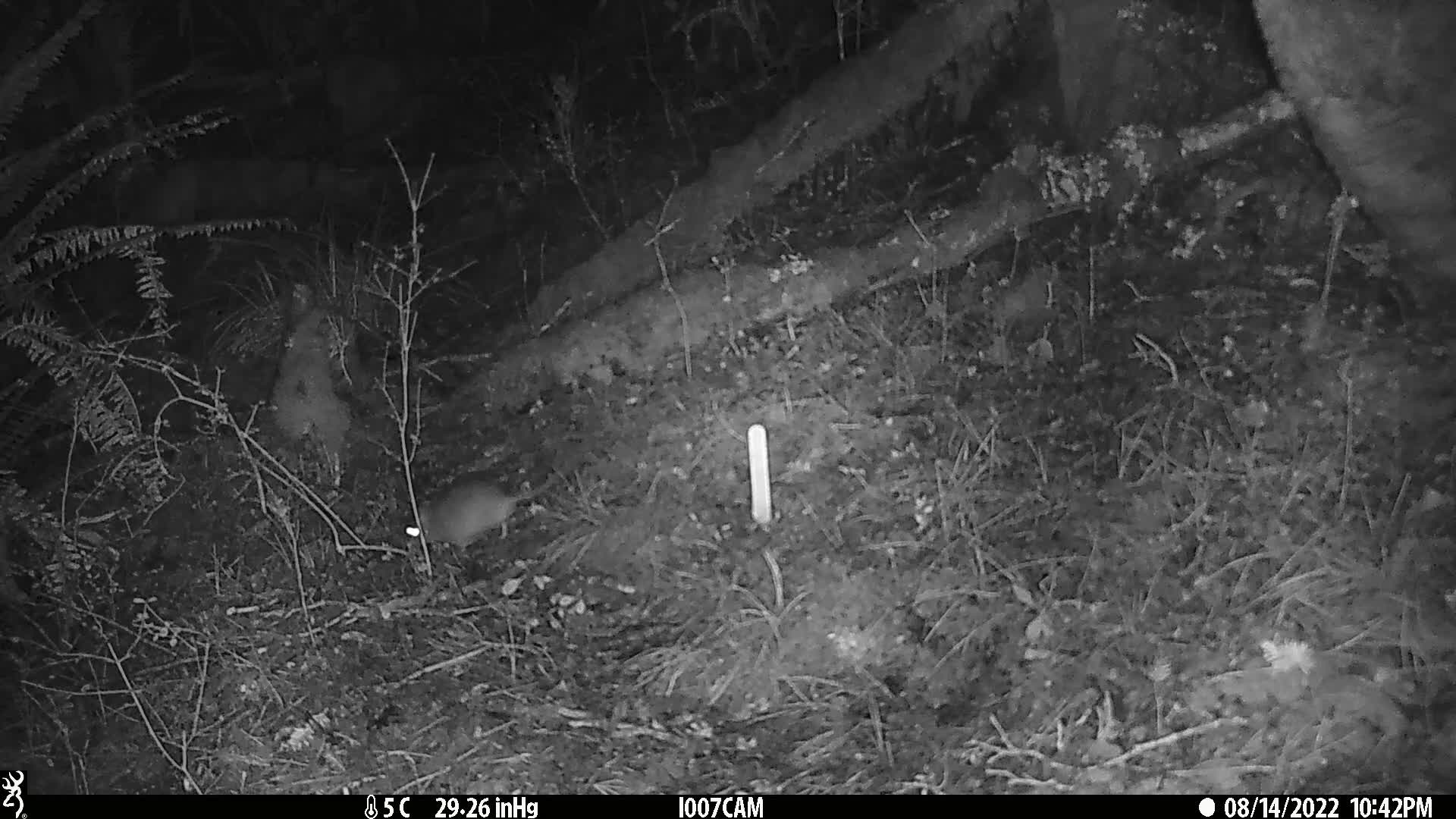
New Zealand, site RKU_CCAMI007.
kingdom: Animalia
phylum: Chordata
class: Mammalia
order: Rodentia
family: Muridae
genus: Rattus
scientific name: Rattus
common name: rat